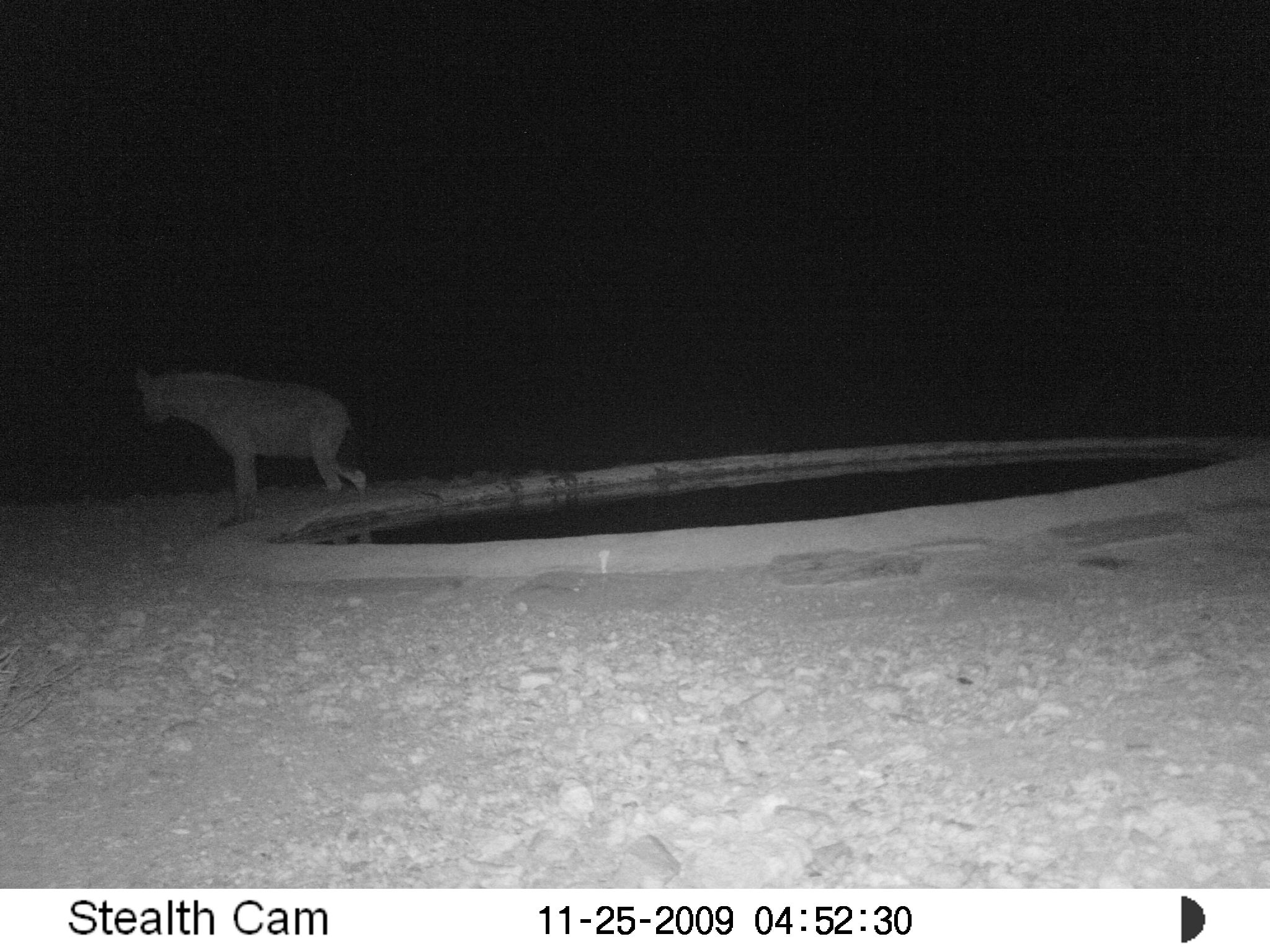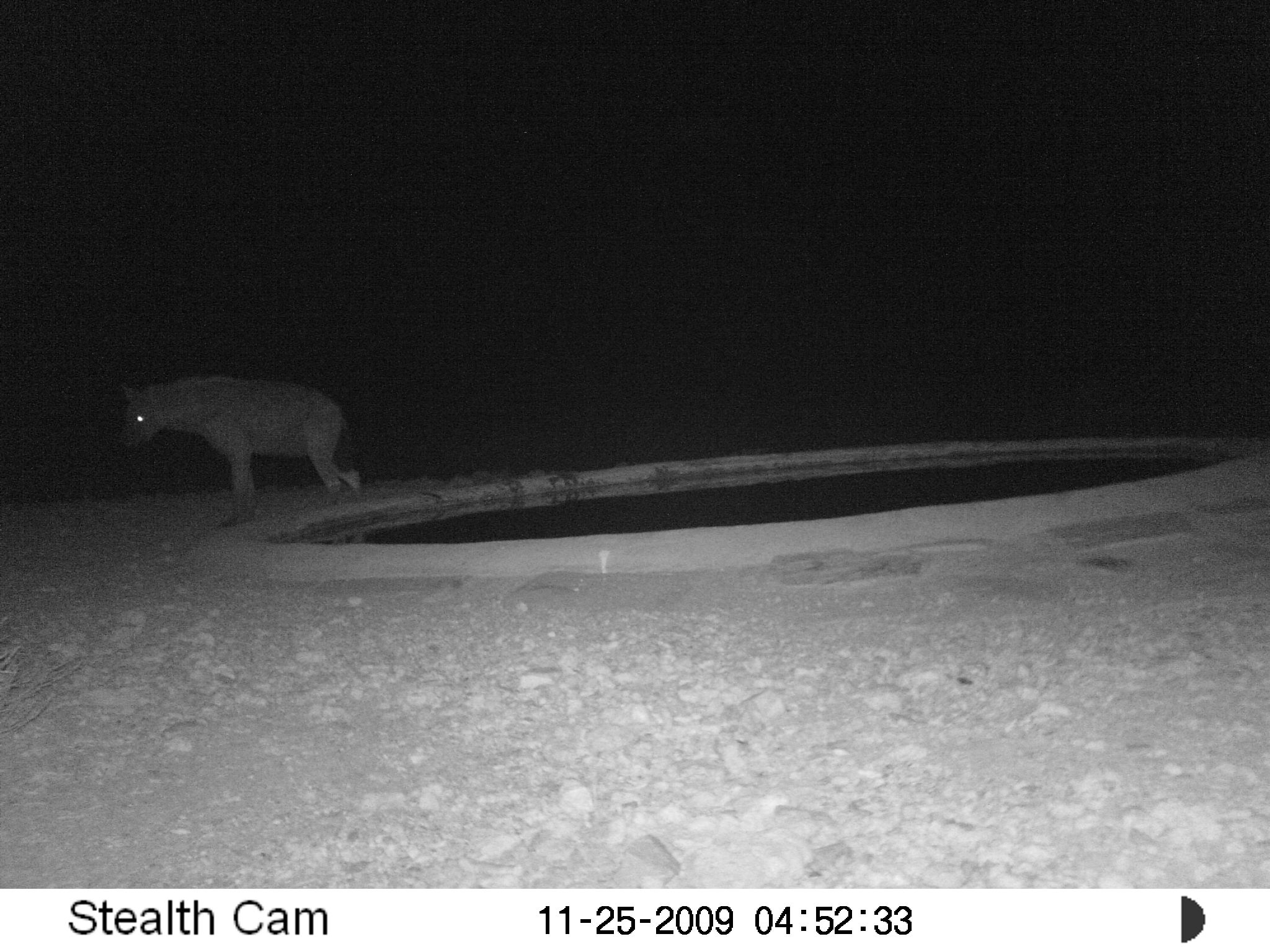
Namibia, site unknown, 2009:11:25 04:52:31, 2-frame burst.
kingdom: Animalia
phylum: Chordata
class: Mammalia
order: Carnivora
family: Hyaenidae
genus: Crocuta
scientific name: Crocuta crocuta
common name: spotted hyena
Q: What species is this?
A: Crocuta crocuta (spotted hyena).